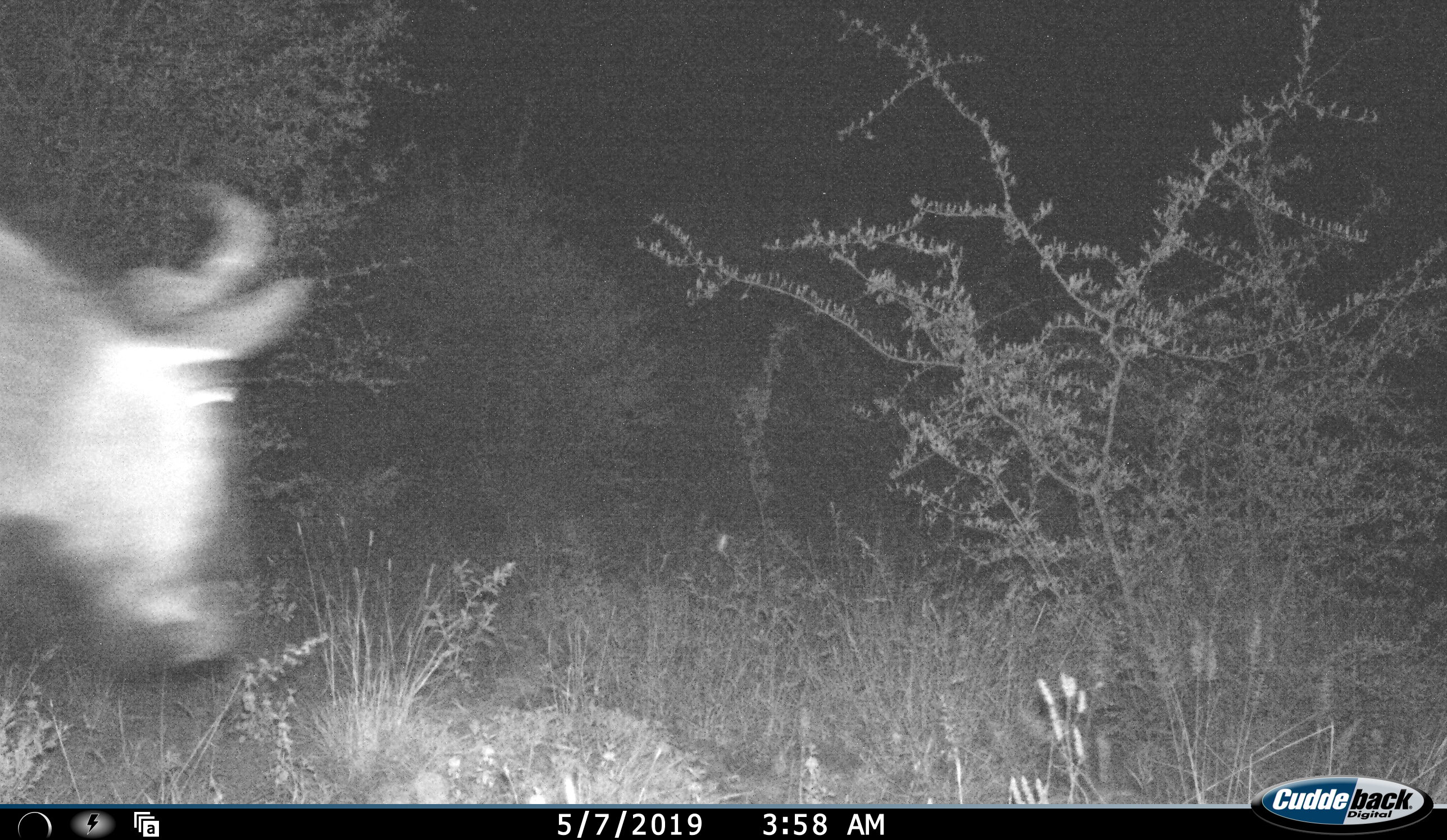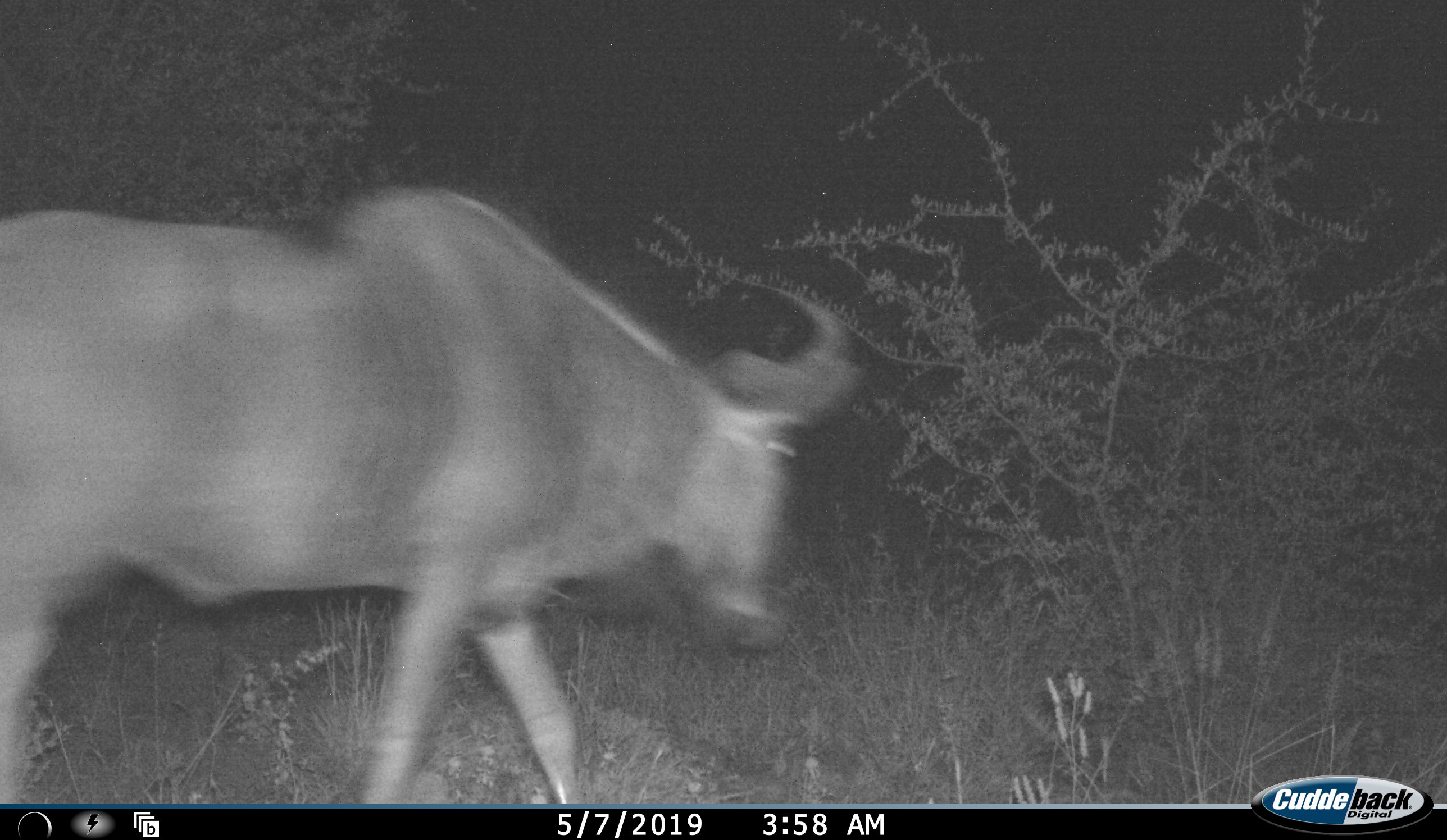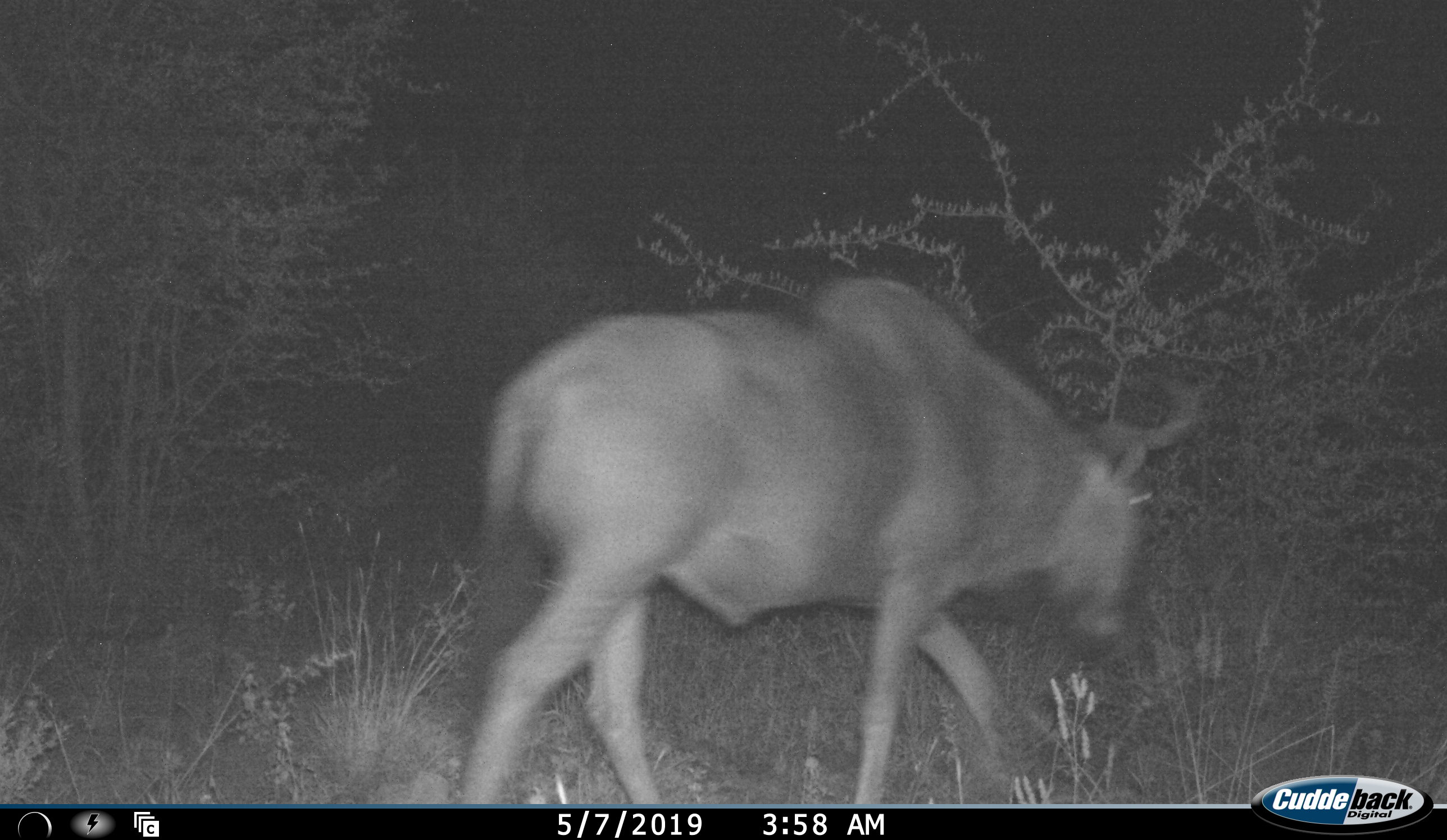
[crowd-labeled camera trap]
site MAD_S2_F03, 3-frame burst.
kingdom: Animalia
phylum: Chordata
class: Mammalia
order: Artiodactyla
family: Bovidae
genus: Connochaetes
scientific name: Connochaetes taurinus taurinus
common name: blue wildebeest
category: wildebeestblue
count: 1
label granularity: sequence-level